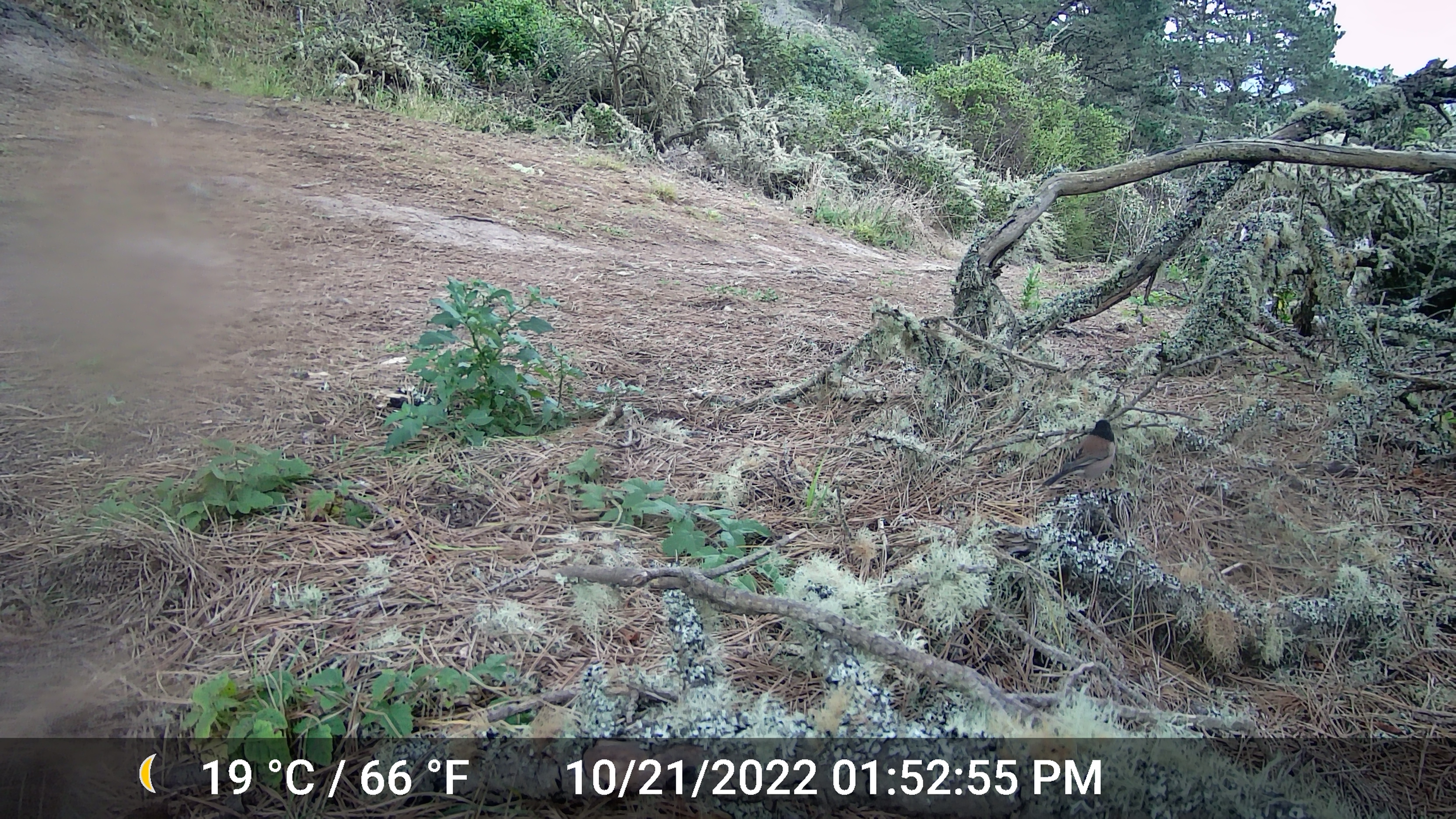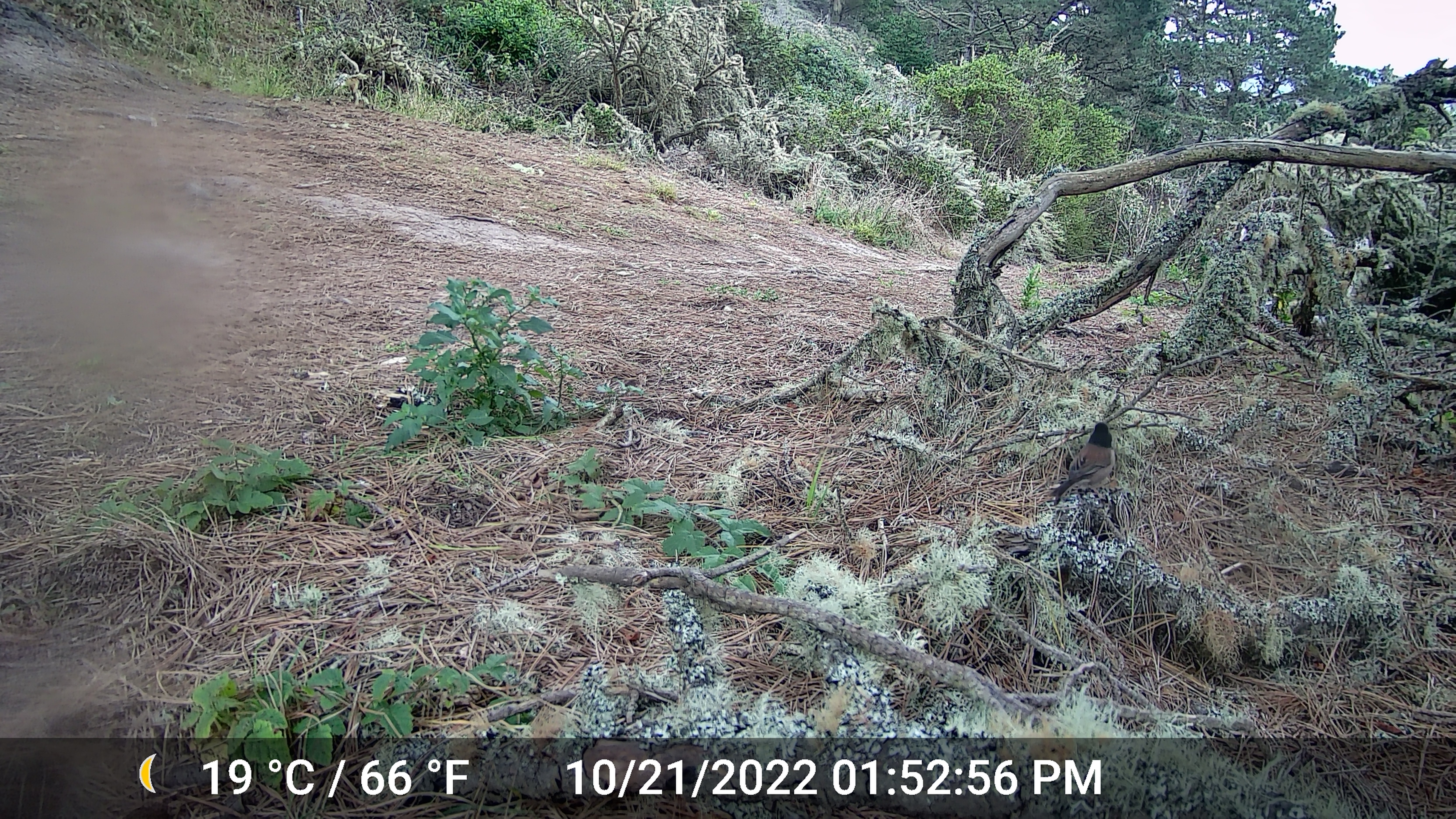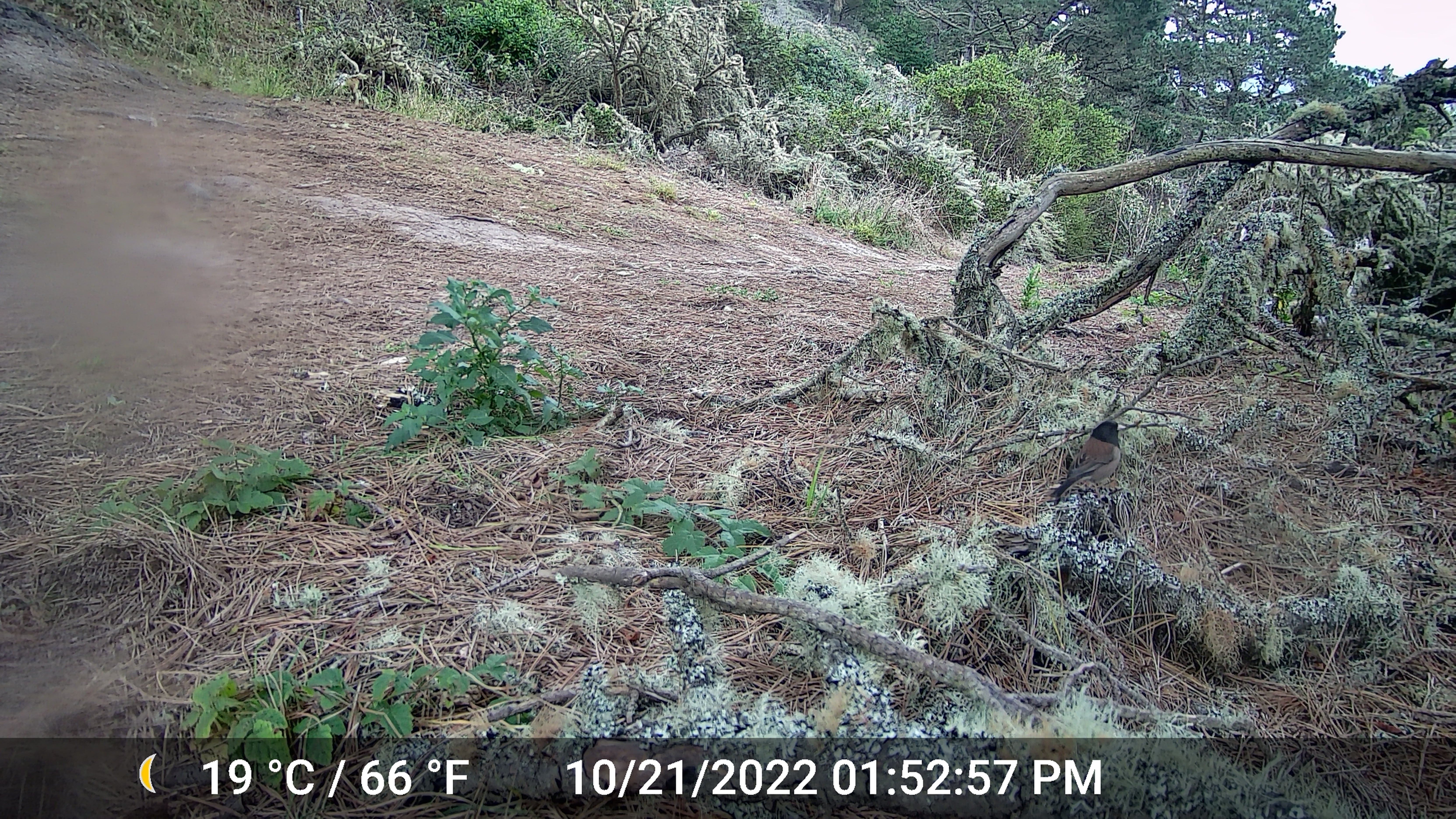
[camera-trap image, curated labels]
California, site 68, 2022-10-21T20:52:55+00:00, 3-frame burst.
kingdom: Animalia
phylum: Chordata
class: Aves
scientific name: Aves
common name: bird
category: unknown bird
Unknown bird (bird) (Aves).